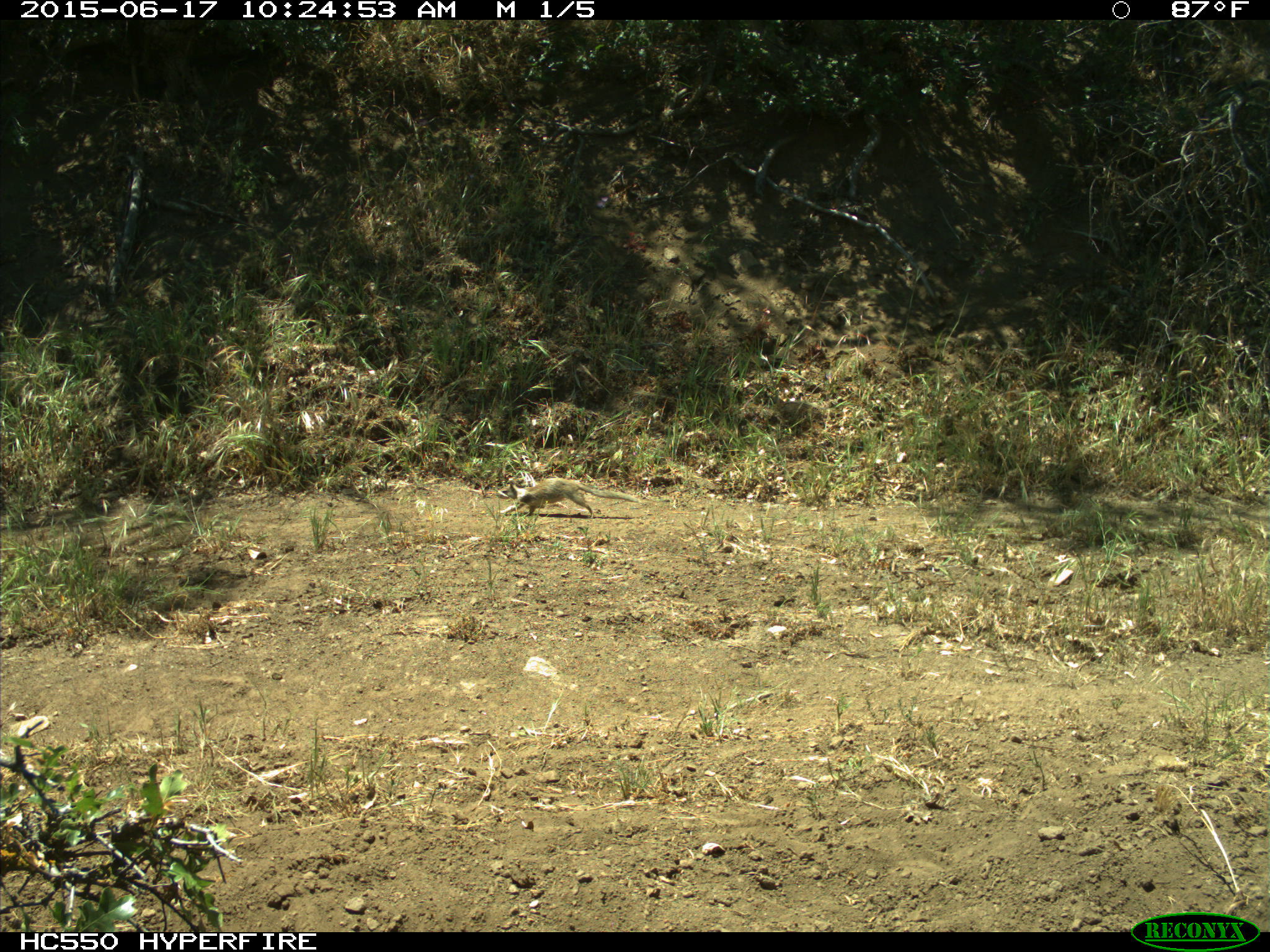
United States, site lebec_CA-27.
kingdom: Animalia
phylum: Chordata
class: Mammalia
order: Rodentia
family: Sciuridae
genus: Otospermophilus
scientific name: Otospermophilus beecheyi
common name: california ground squirrel